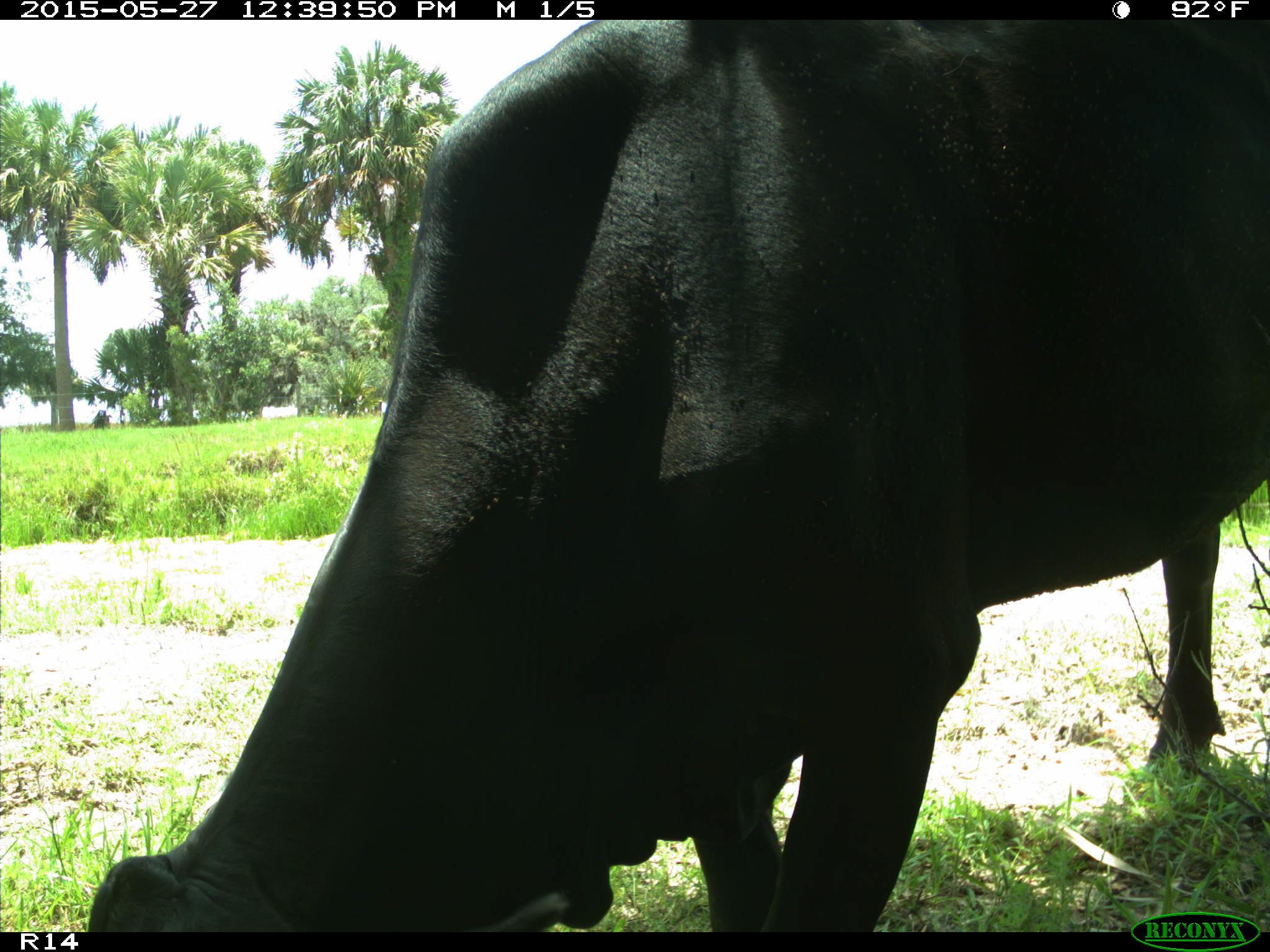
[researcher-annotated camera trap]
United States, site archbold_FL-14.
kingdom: Animalia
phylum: Chordata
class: Mammalia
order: Artiodactyla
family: Bovidae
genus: Bos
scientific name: Bos taurus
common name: domestic cow